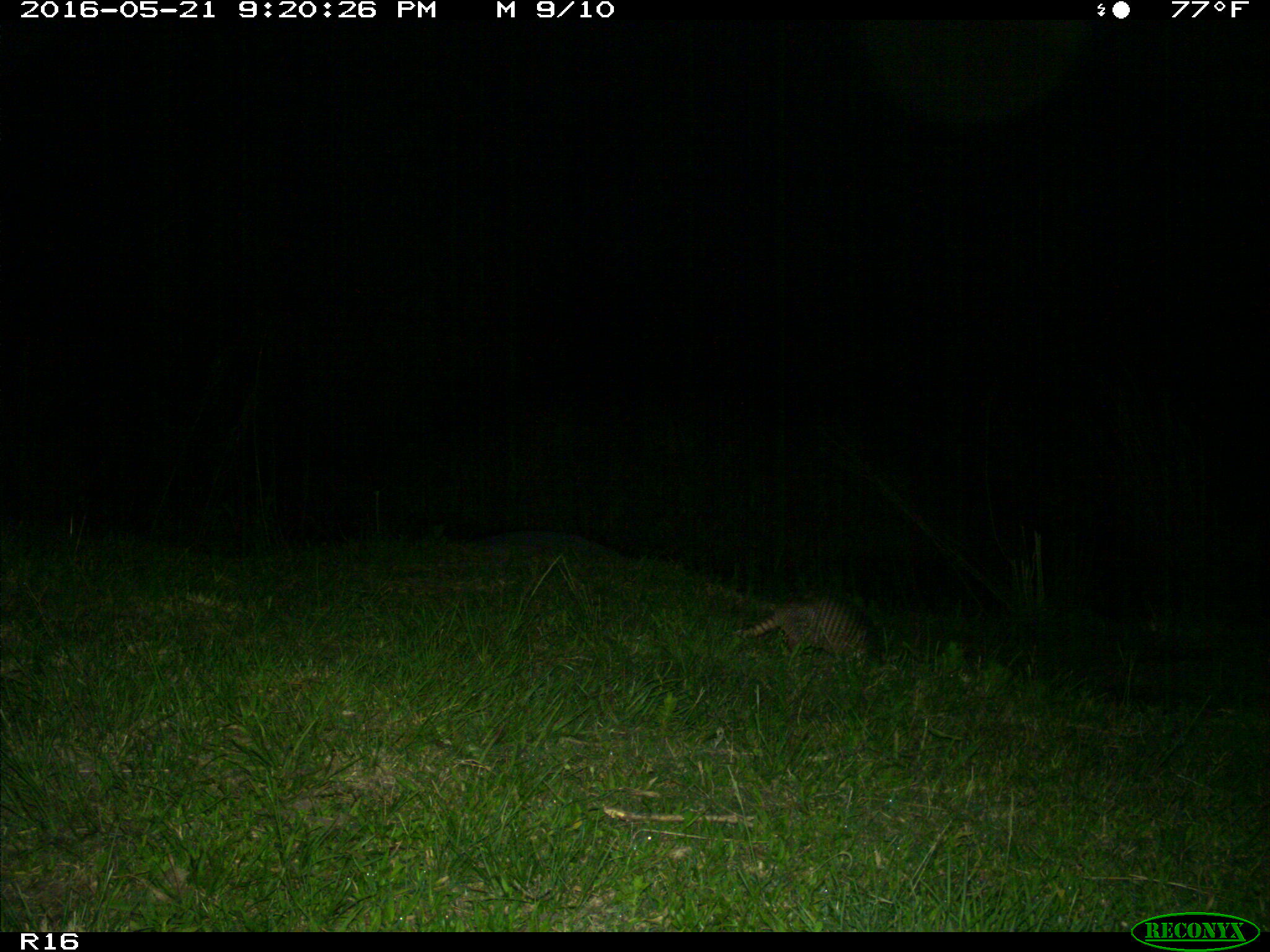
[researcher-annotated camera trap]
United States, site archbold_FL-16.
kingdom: Animalia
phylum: Chordata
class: Mammalia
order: Cingulata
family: Dasypodidae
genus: Dasypus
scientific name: Dasypus novemcinctus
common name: nine-banded armadillo